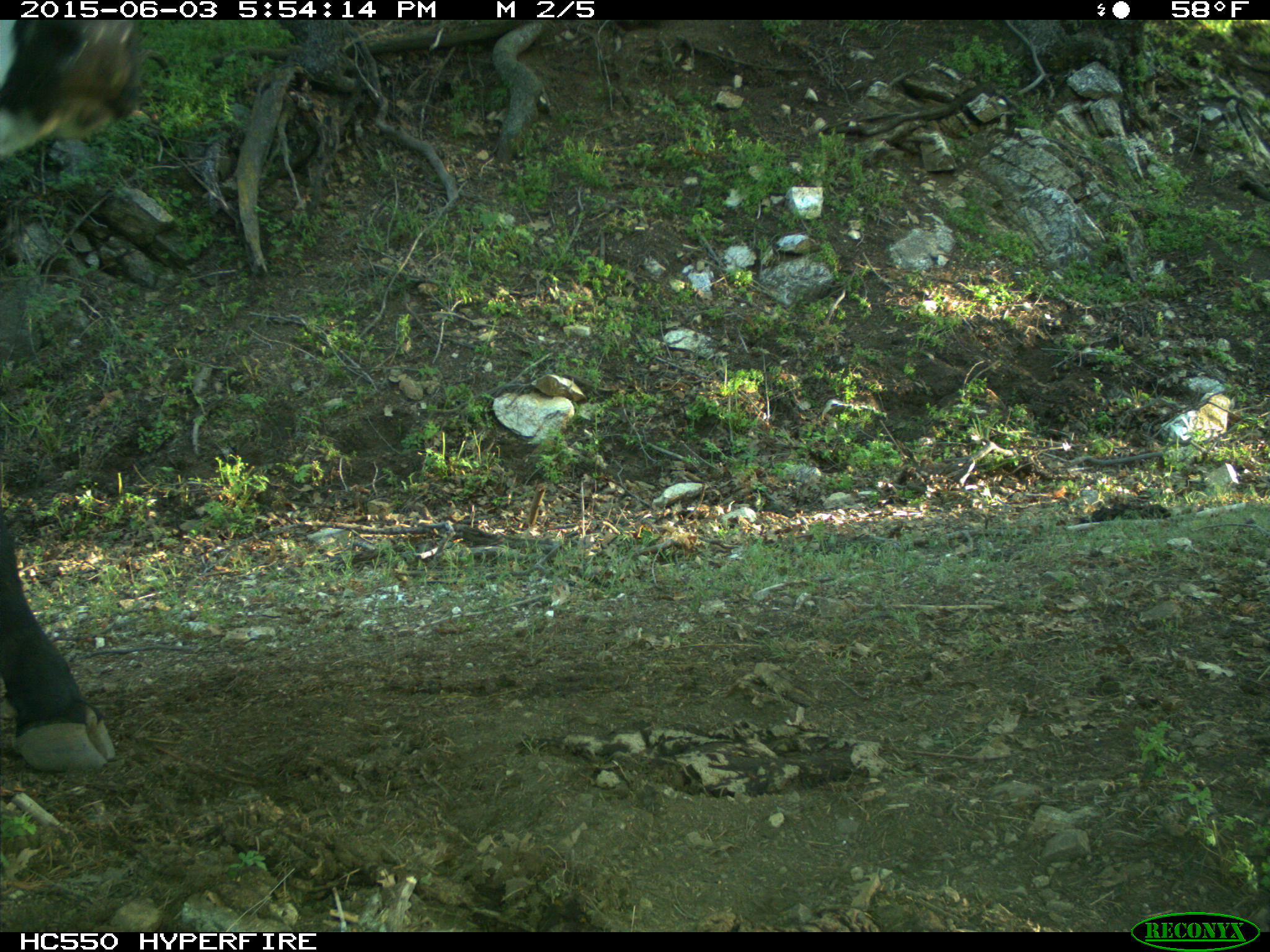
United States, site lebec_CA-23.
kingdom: Animalia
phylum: Chordata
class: Mammalia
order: Artiodactyla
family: Bovidae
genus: Bos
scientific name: Bos taurus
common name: domestic cow